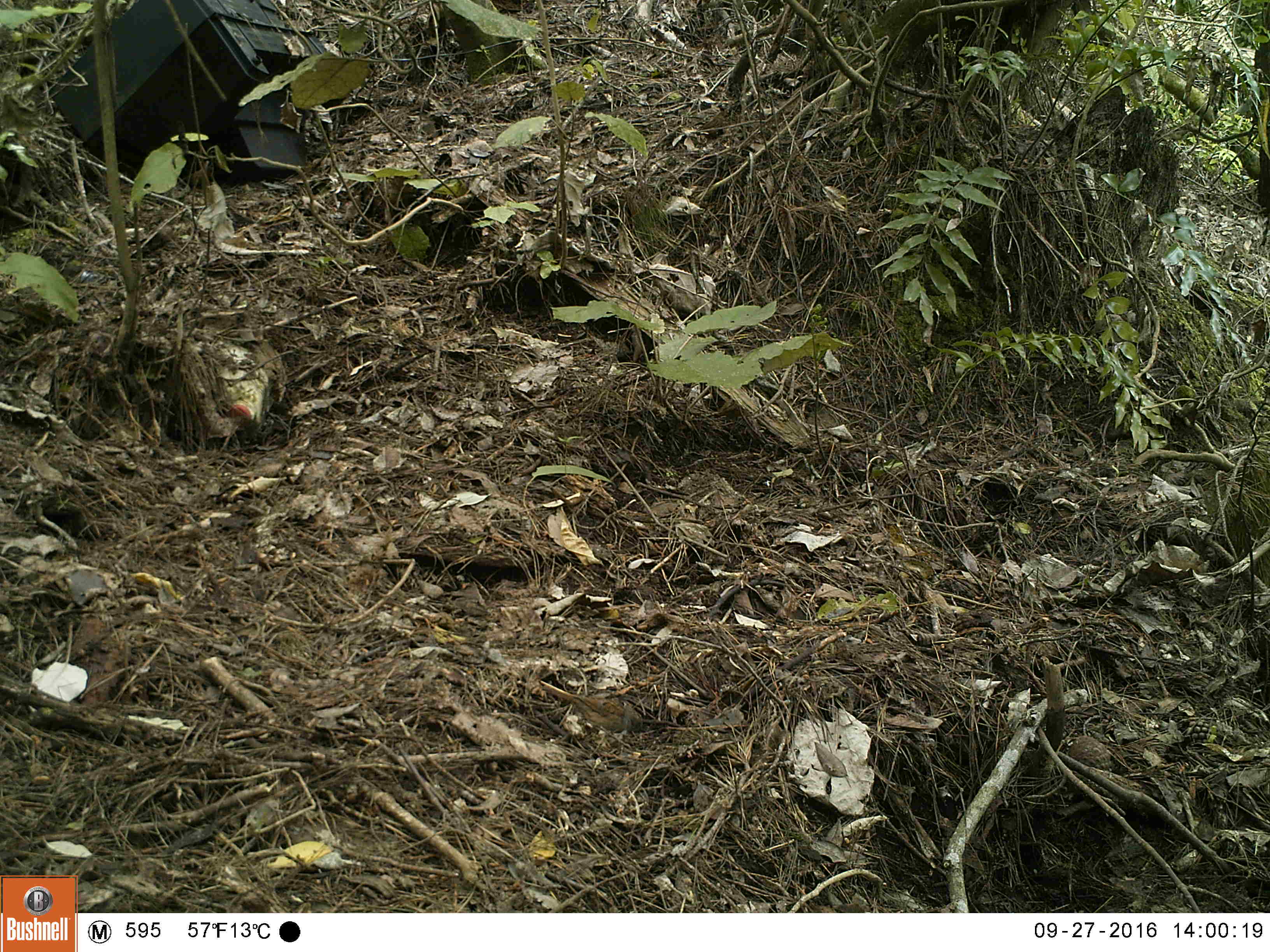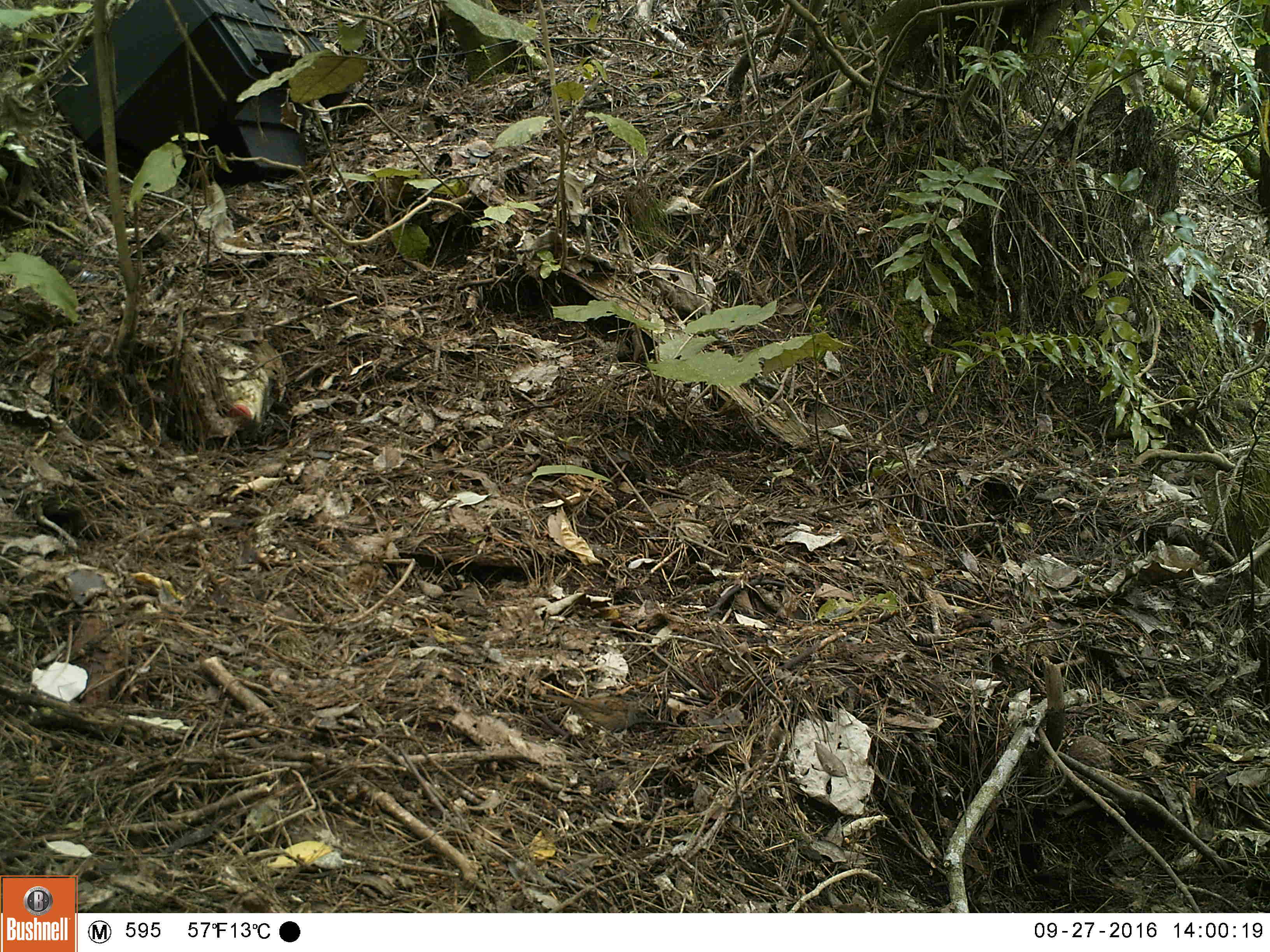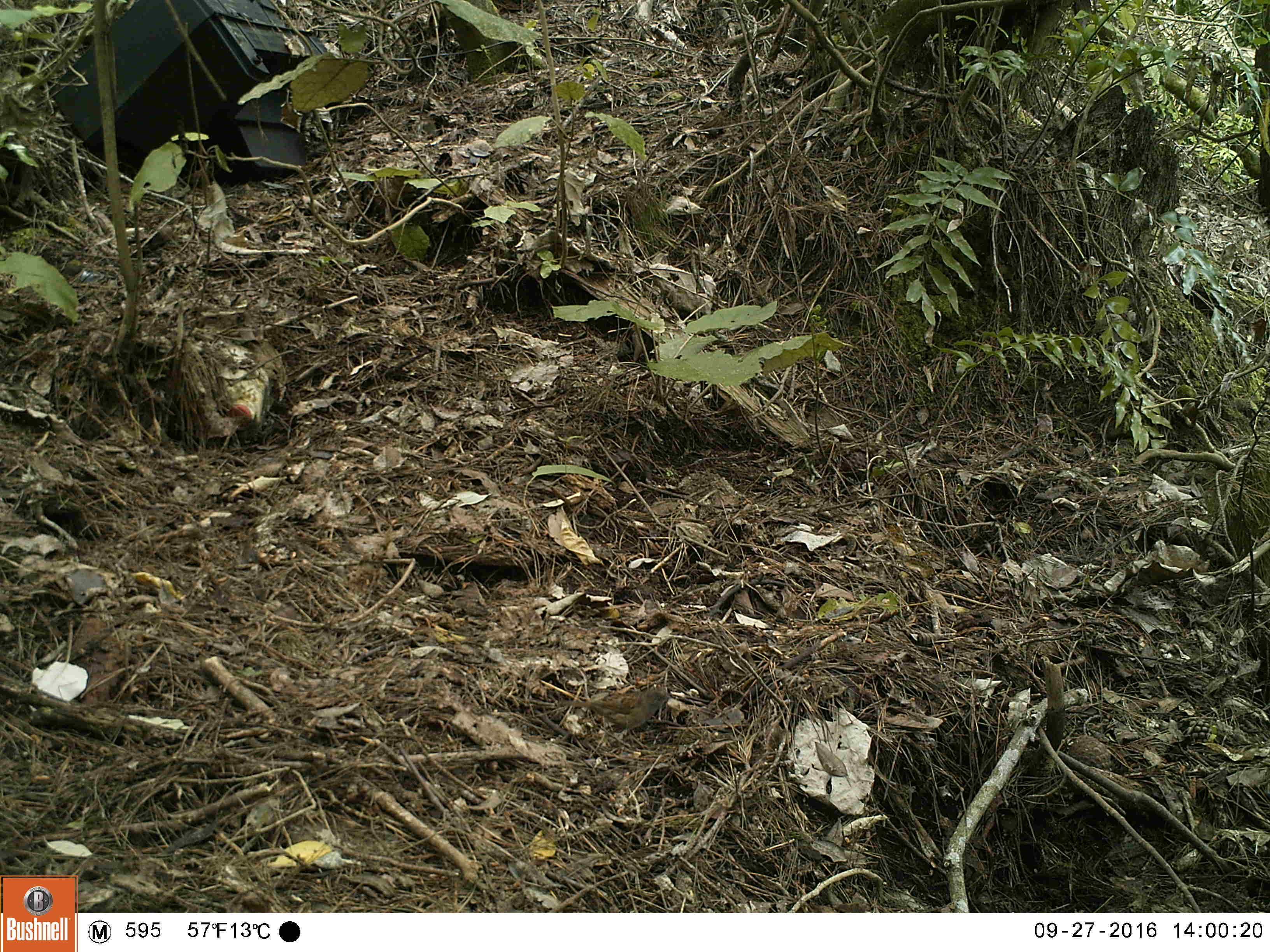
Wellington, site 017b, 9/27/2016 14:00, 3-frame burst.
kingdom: Animalia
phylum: Chordata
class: Aves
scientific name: Aves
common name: bird